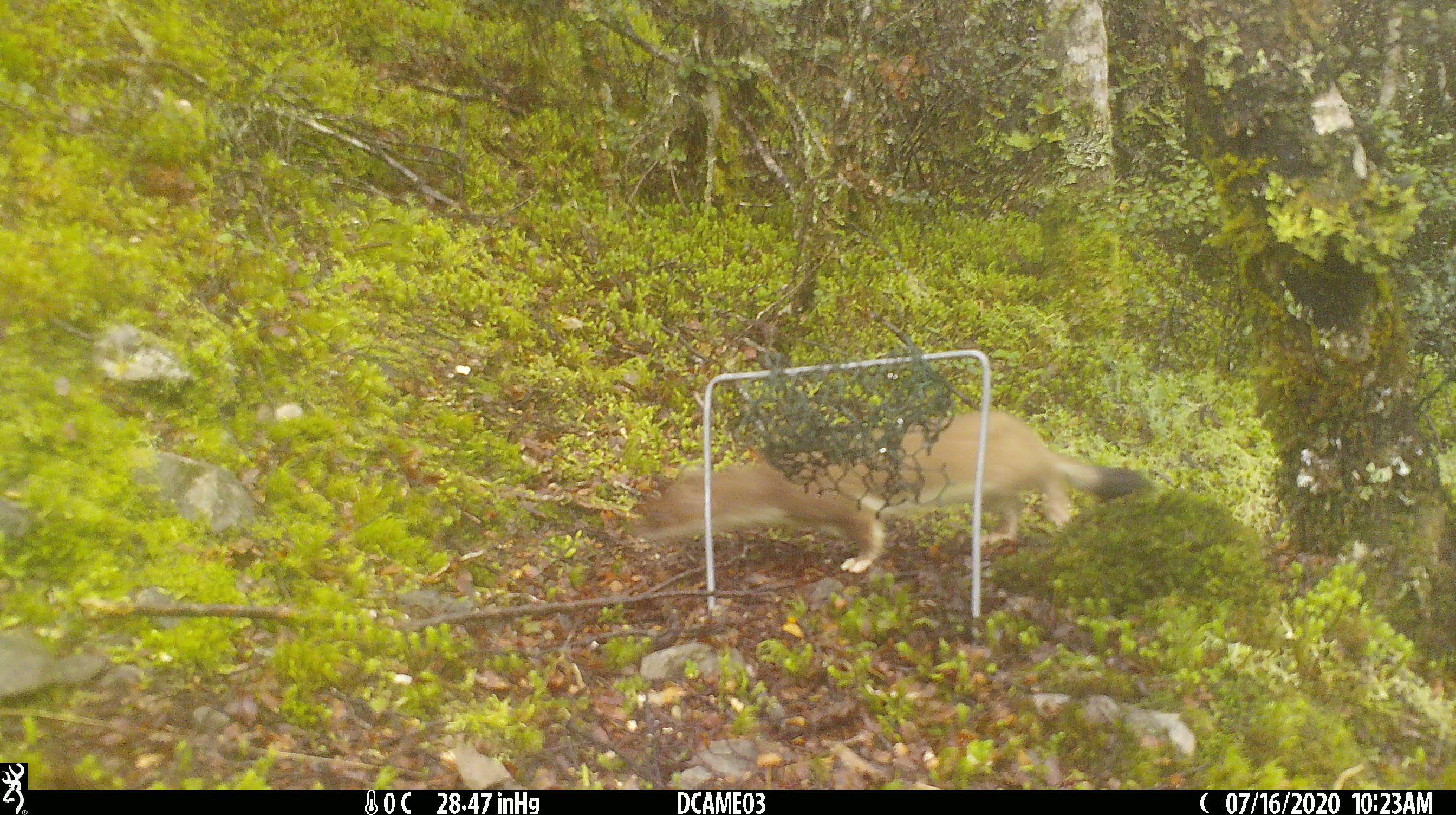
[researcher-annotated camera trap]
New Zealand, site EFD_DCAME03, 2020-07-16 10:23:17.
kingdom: Animalia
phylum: Chordata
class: Mammalia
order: Carnivora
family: Mustelidae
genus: Mustela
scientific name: Mustela erminea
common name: stoat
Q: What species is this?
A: Stoat (Mustela erminea).